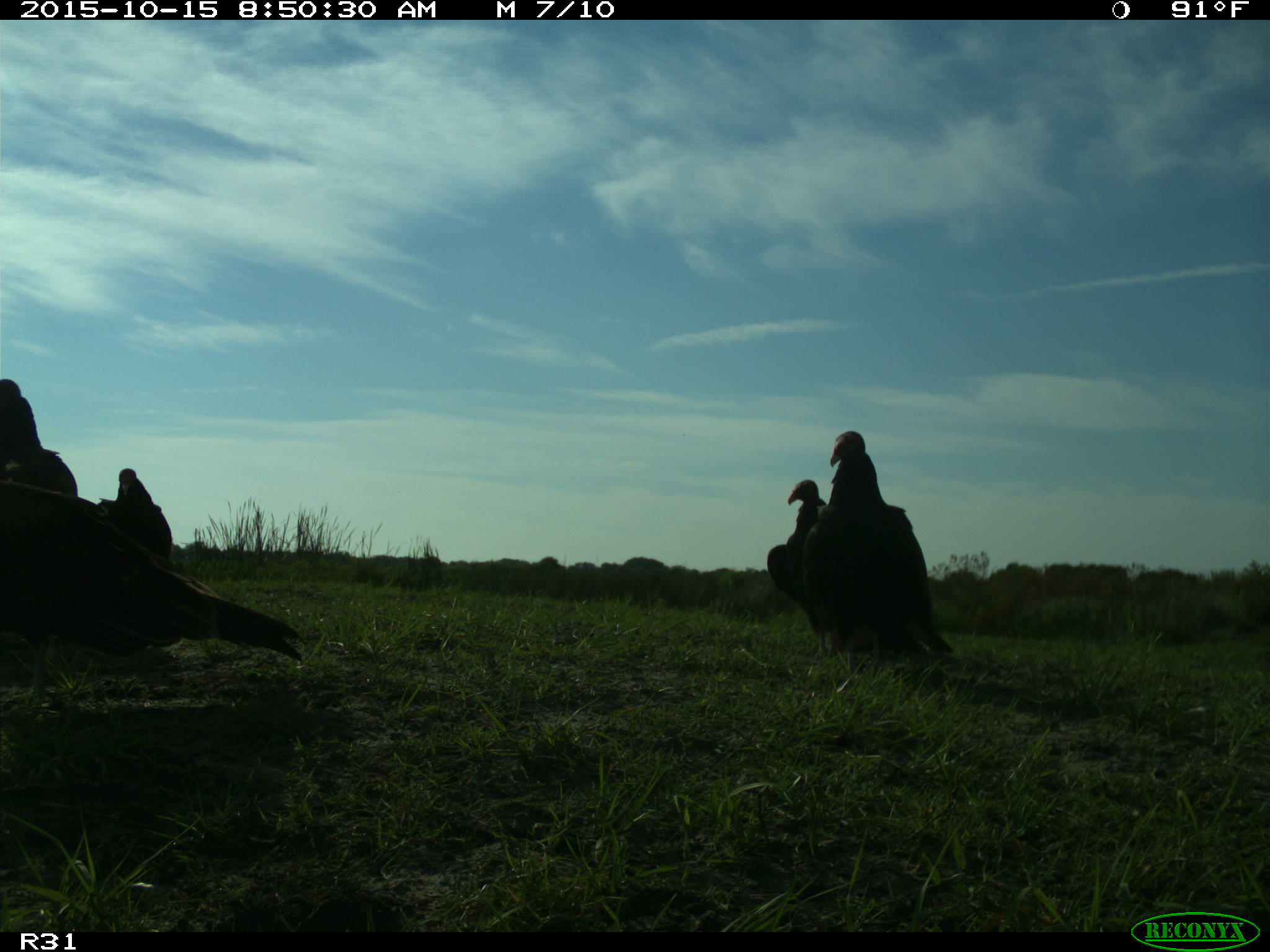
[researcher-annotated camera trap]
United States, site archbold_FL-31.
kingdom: Animalia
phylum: Chordata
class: Aves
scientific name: Aves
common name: birds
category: unidentified bird